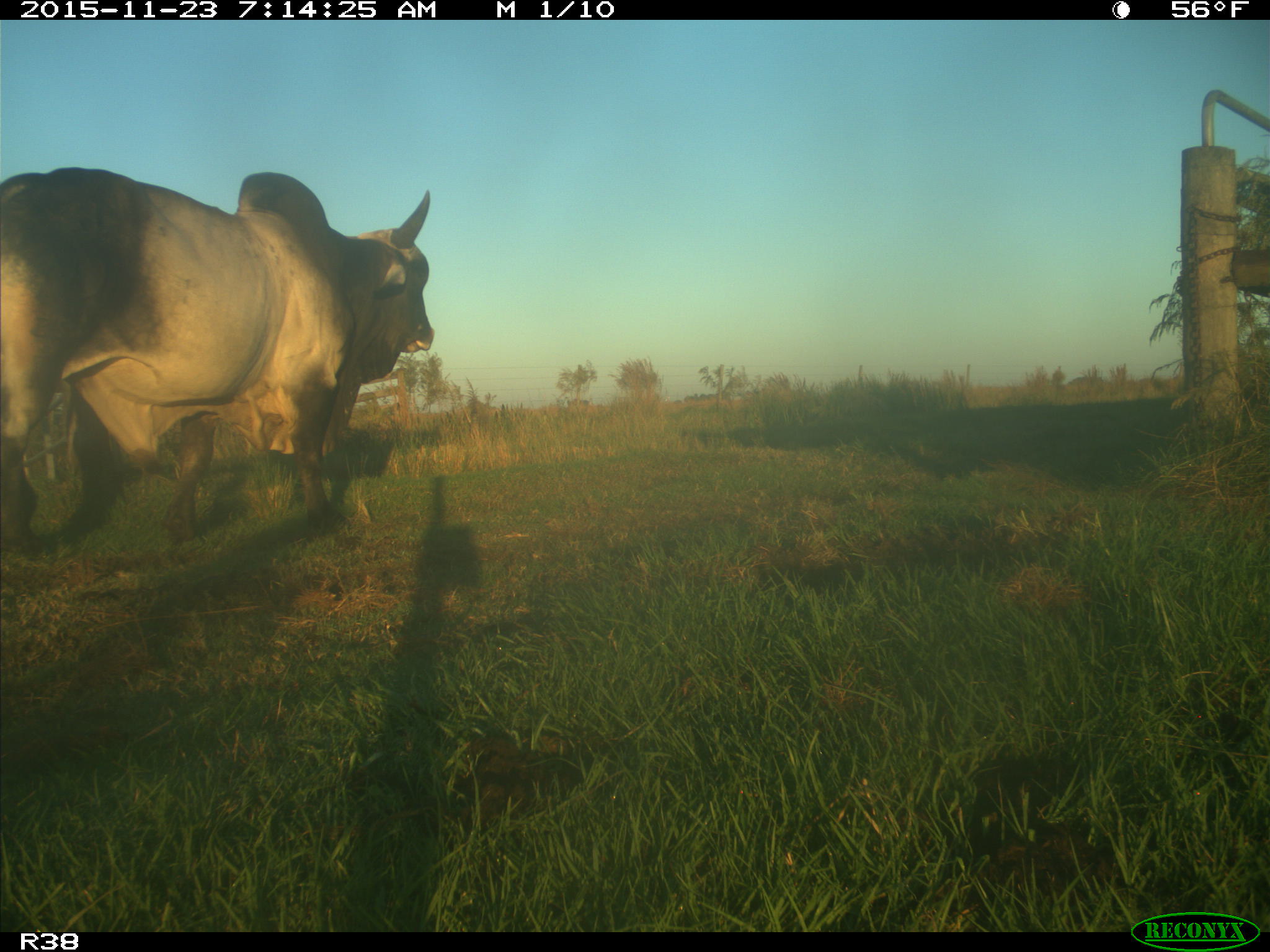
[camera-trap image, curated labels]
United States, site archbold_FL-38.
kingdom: Animalia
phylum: Chordata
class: Mammalia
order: Artiodactyla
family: Bovidae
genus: Bos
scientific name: Bos taurus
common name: domestic cow